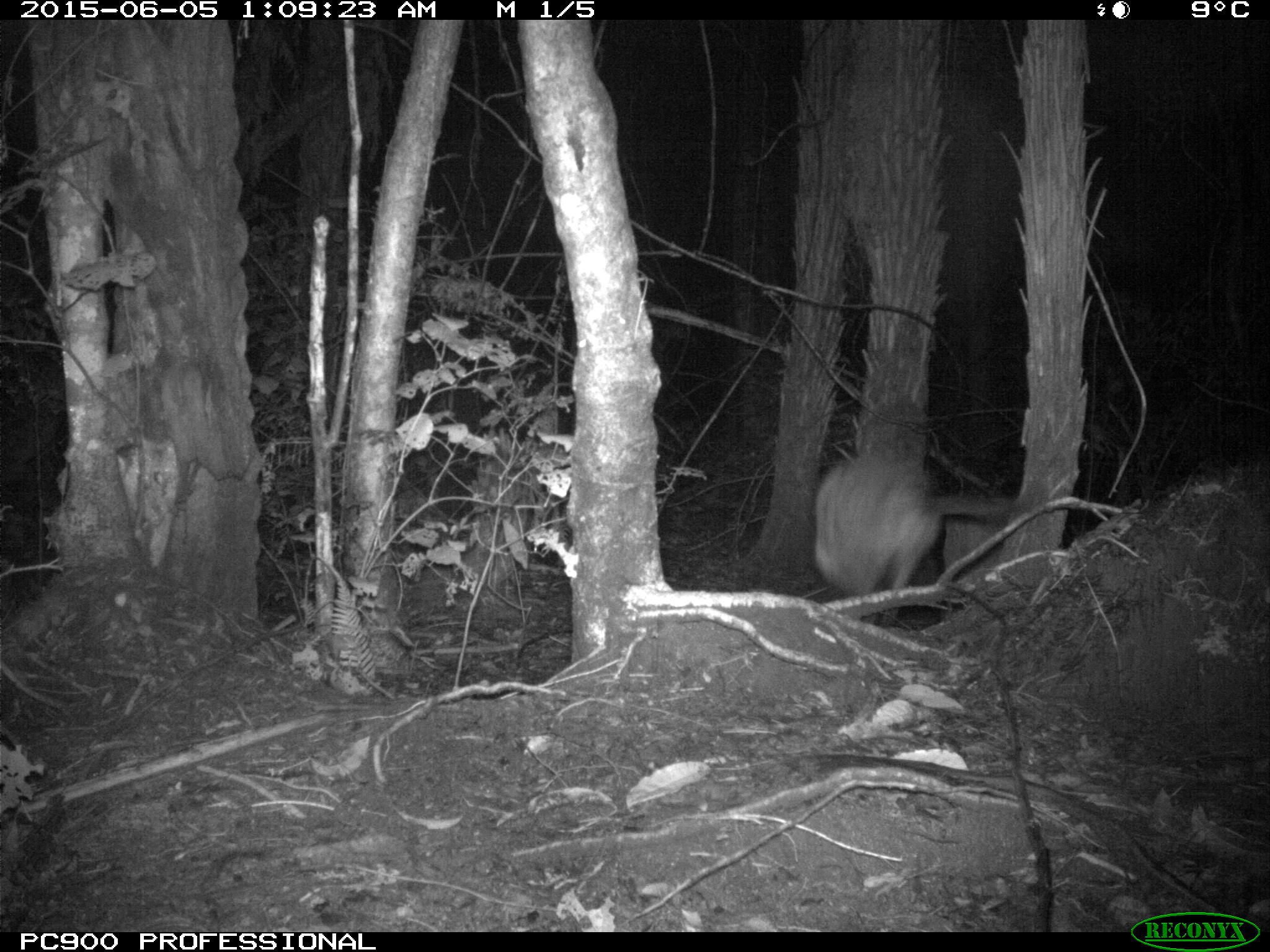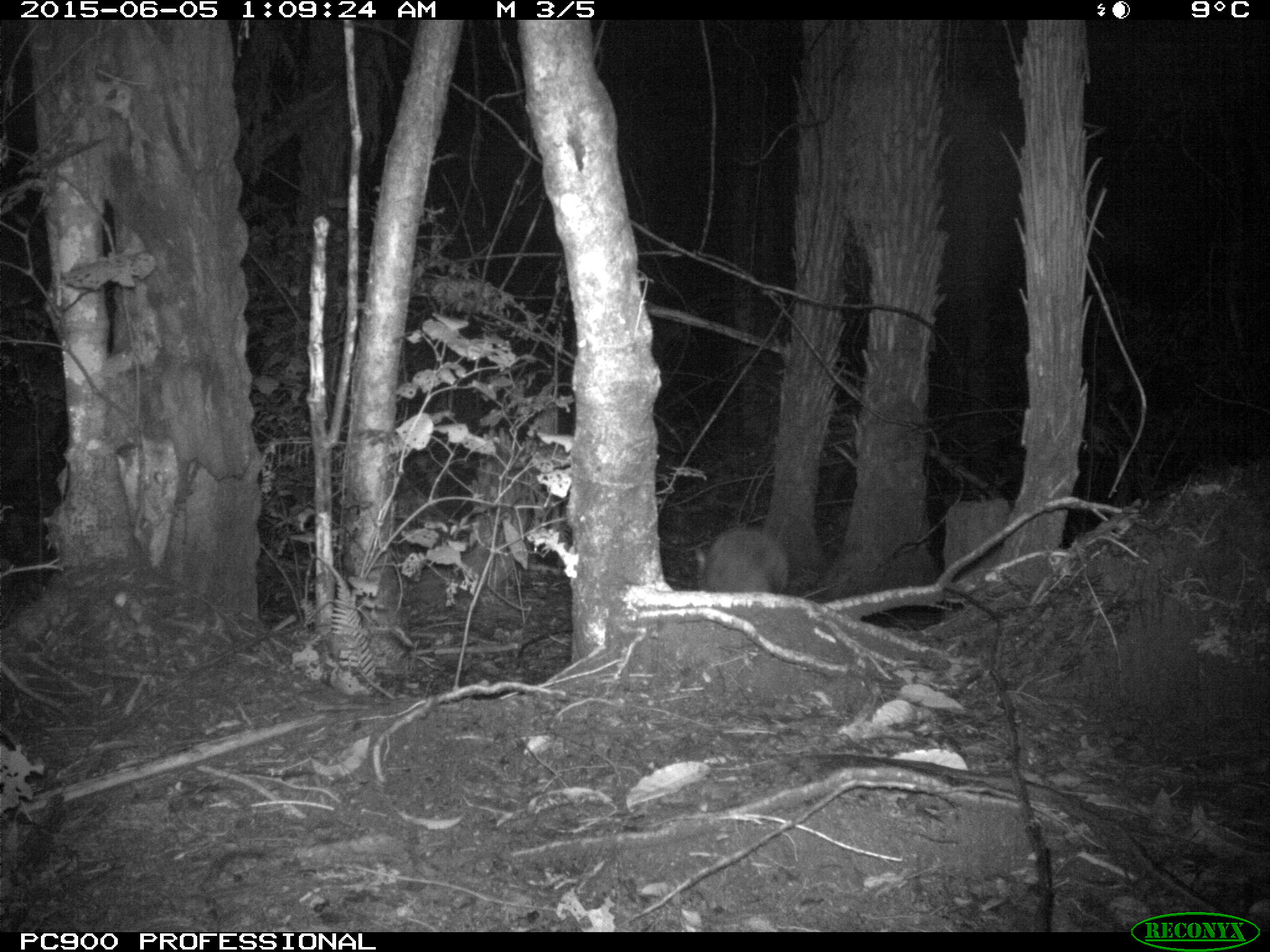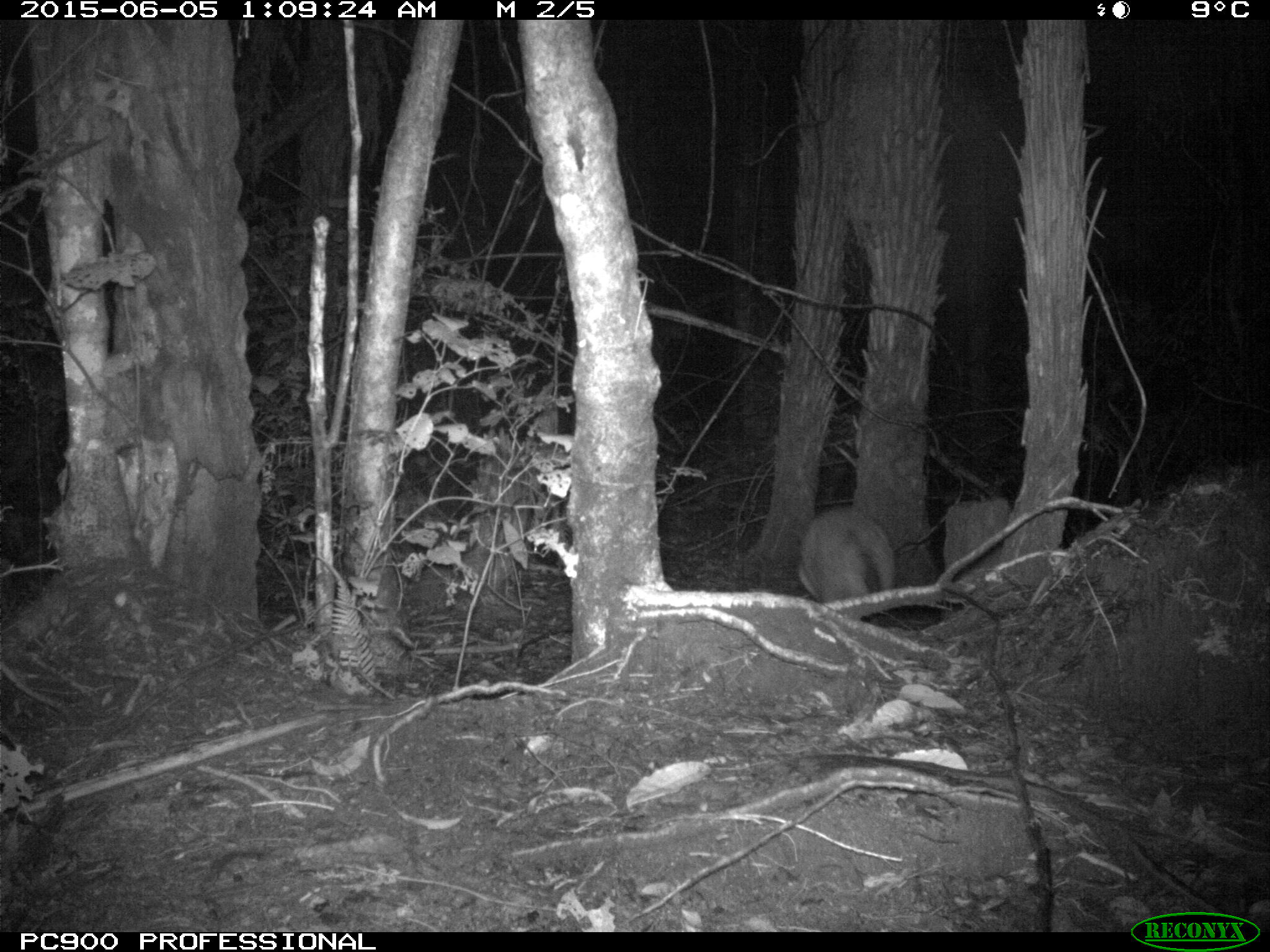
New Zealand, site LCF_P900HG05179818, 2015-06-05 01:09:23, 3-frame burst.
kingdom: Animalia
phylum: Chordata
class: Mammalia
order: Diprotodontia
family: Macropodidae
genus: Notamacropus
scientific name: Notamacropus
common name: wallaby